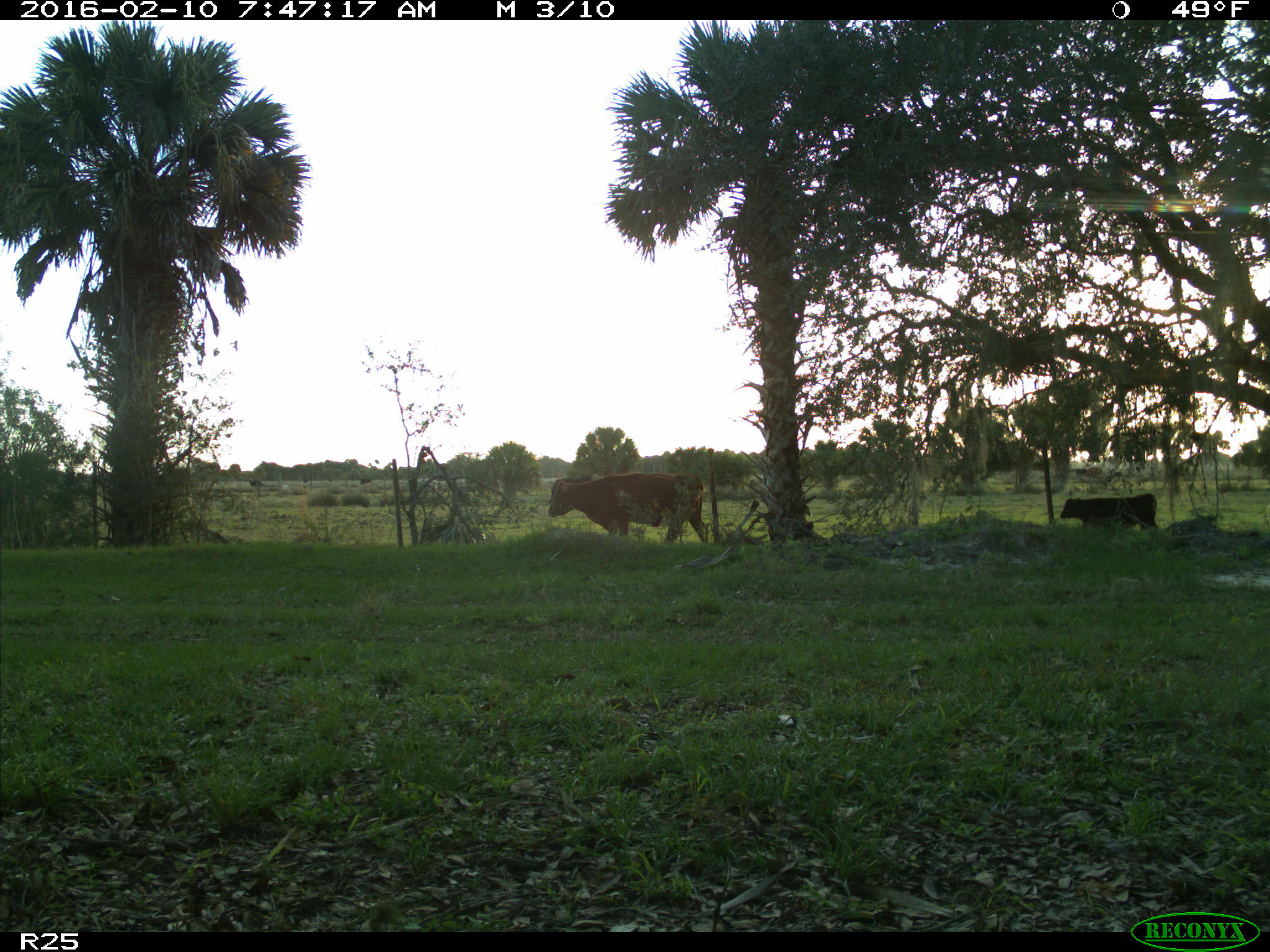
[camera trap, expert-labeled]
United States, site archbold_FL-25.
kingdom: Animalia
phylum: Chordata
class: Mammalia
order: Artiodactyla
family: Bovidae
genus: Bos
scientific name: Bos taurus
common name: domestic cow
Bos taurus (domestic cow).